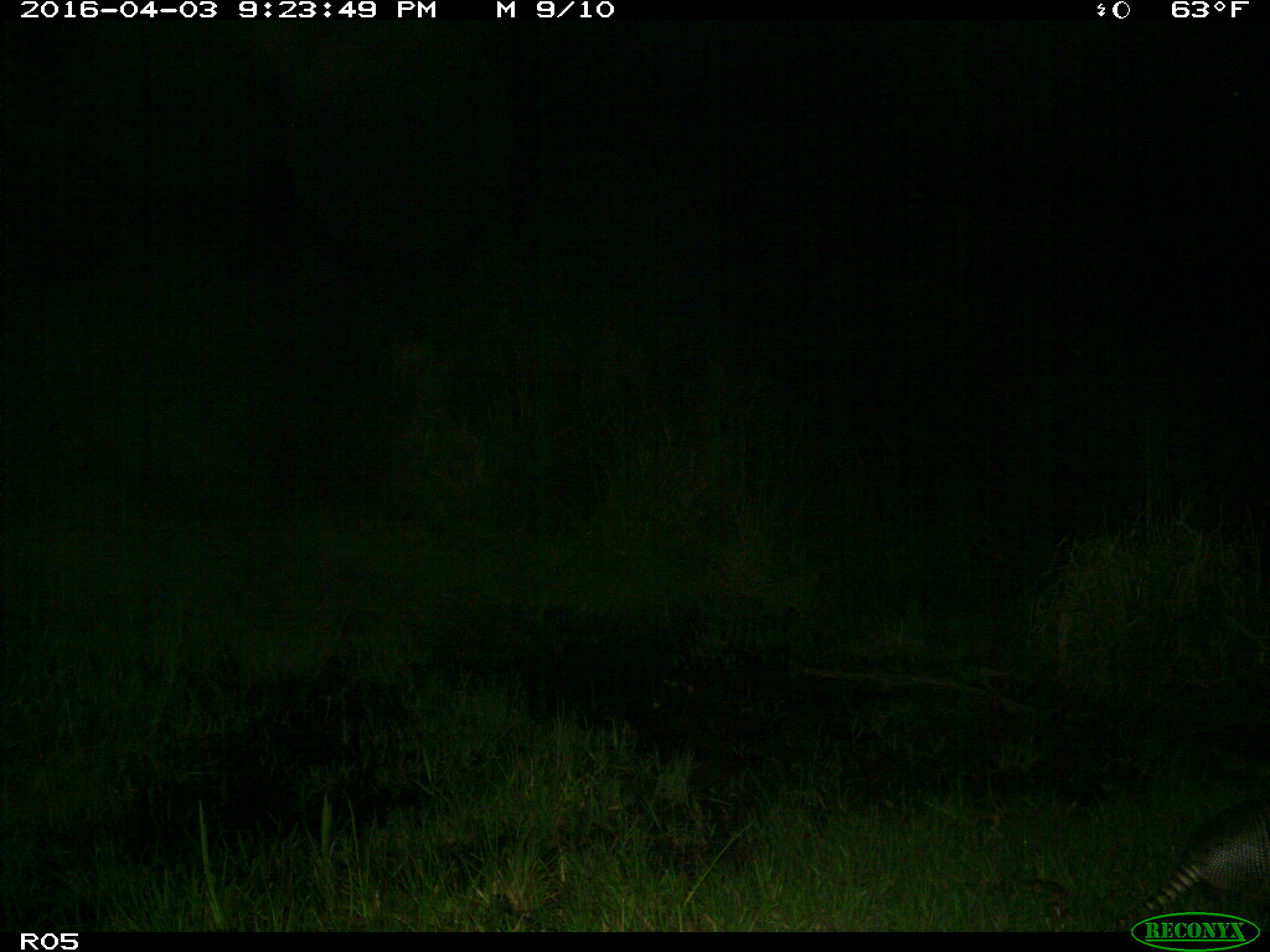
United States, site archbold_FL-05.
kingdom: Animalia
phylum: Chordata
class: Mammalia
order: Cingulata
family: Dasypodidae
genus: Dasypus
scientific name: Dasypus novemcinctus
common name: nine-banded armadillo